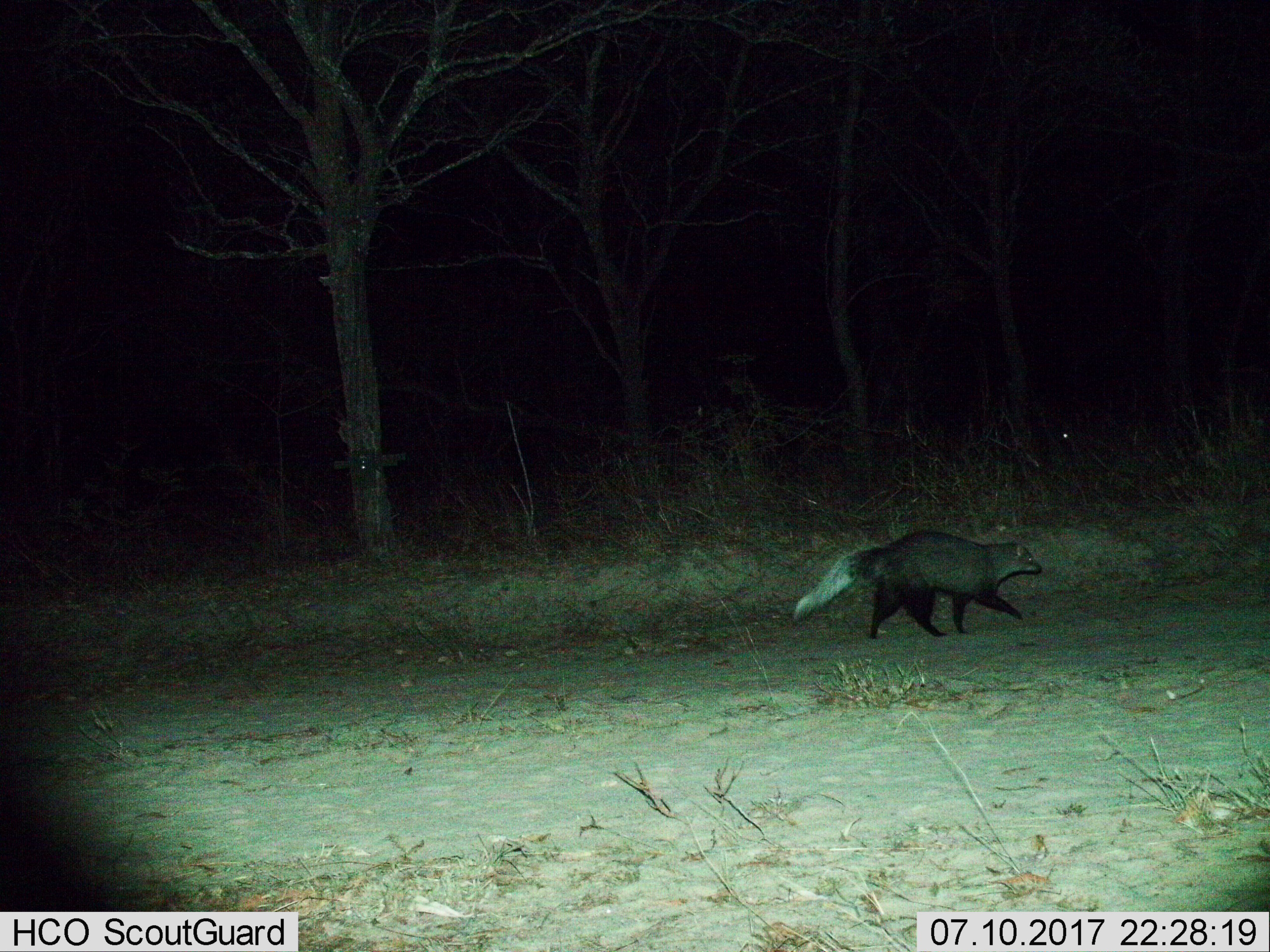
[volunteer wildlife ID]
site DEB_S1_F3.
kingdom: Animalia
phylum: Chordata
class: Mammalia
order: Carnivora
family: Herpestidae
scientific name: Herpestidae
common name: mongoose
Mongoose (Herpestidae), count 1. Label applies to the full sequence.